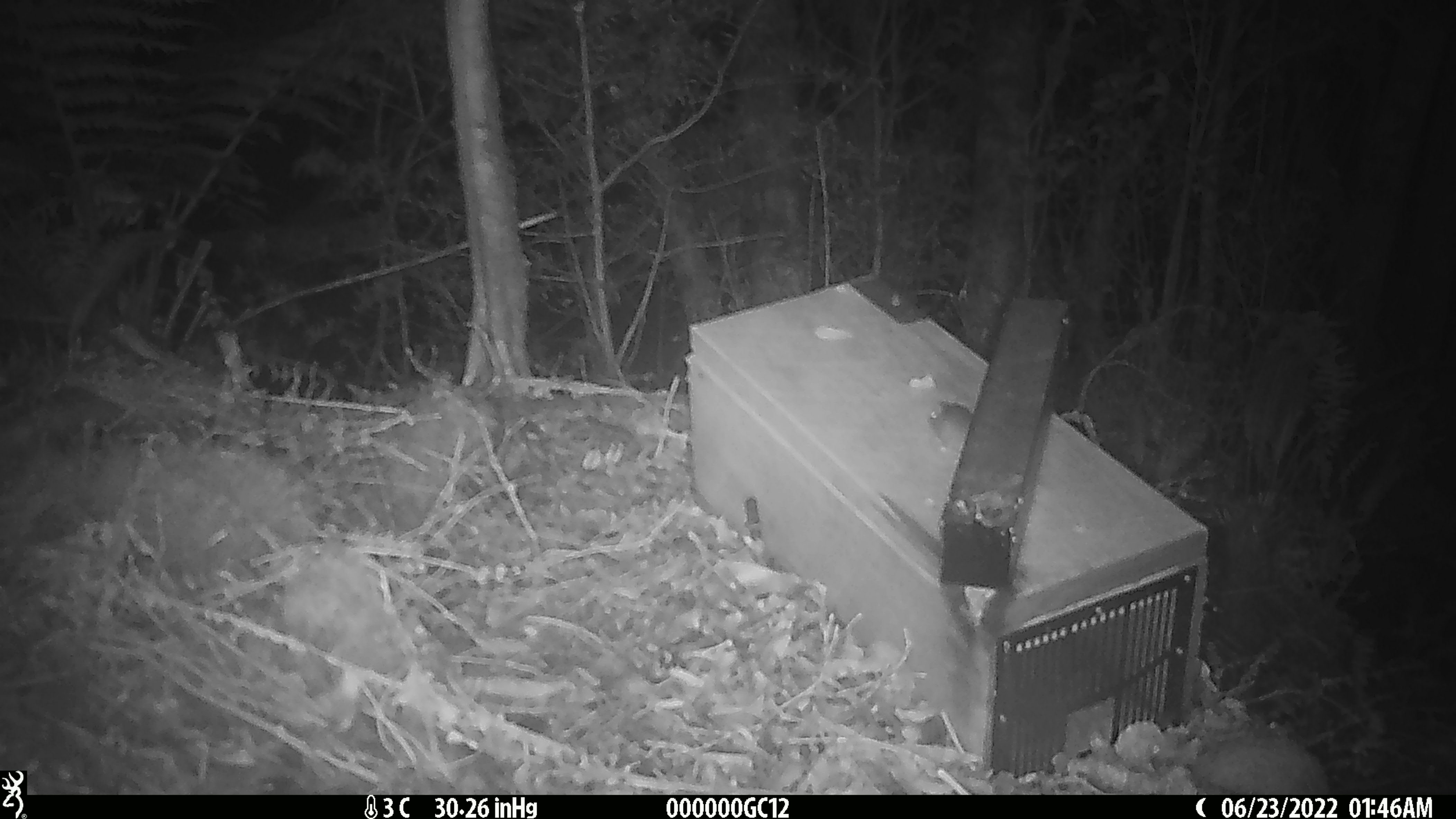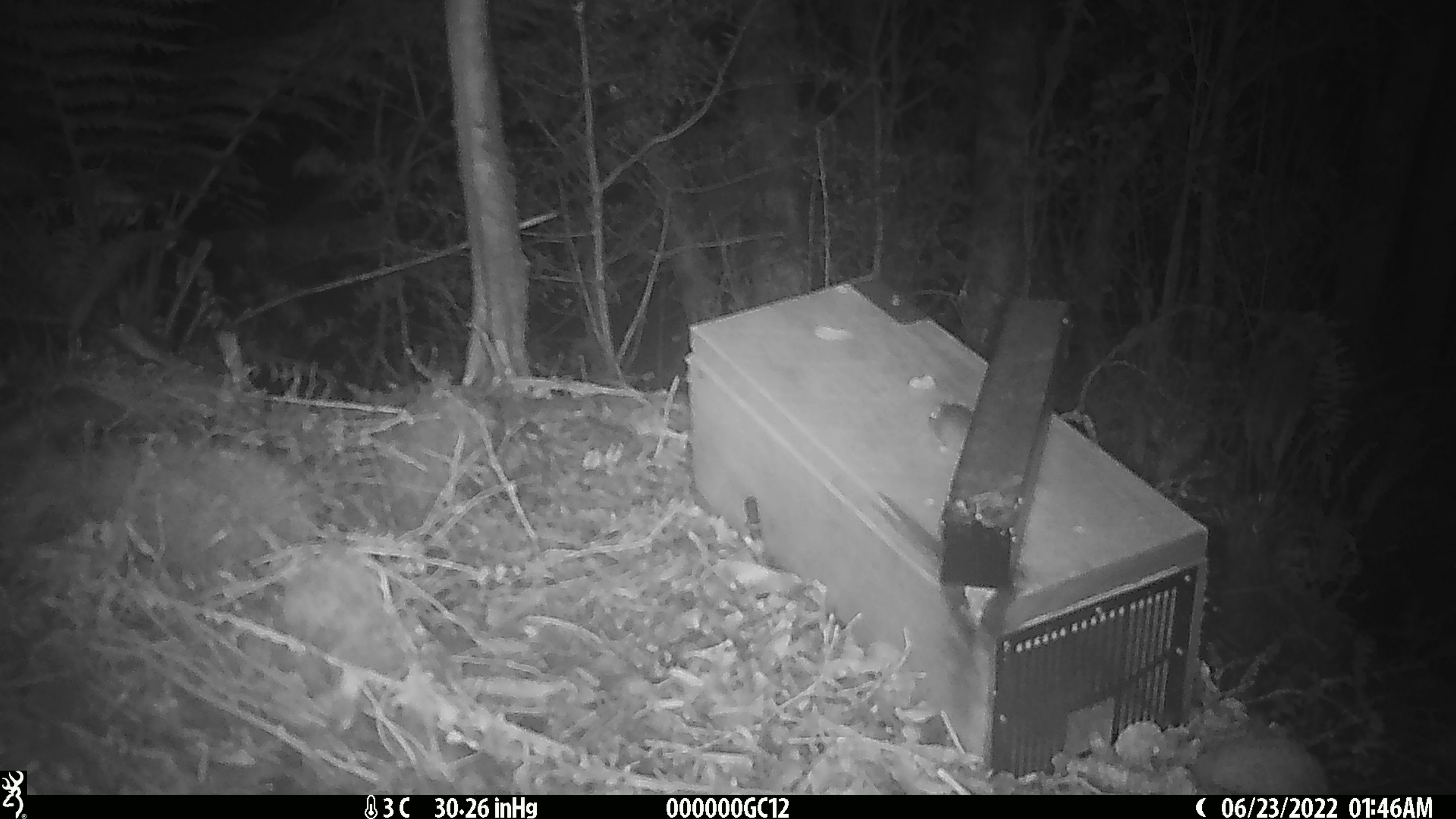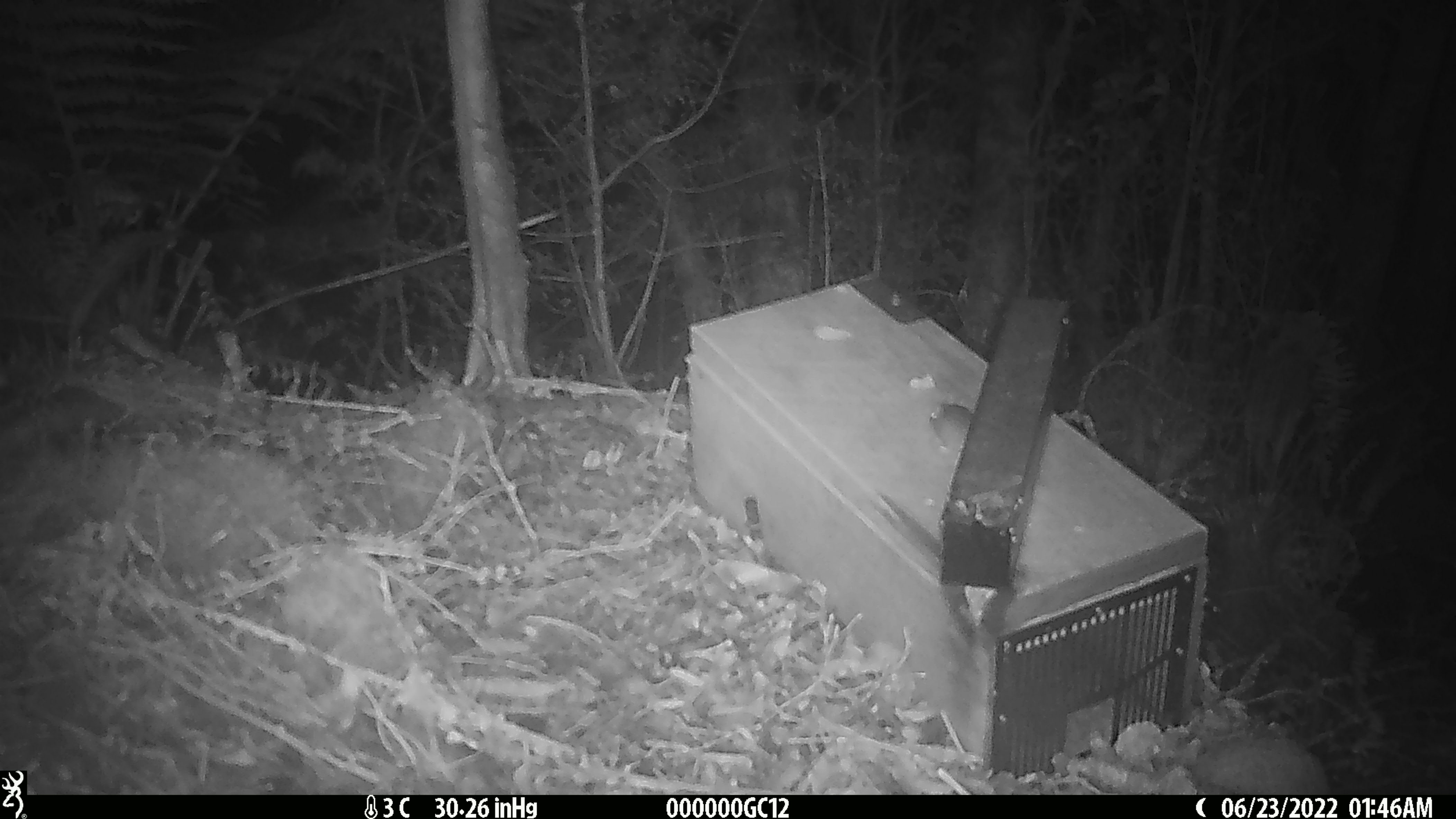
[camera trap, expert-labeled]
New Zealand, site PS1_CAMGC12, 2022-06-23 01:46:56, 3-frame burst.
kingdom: Animalia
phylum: Chordata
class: Mammalia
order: Rodentia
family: Muridae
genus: Mus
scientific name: Mus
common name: mouse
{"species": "mouse (Mus)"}